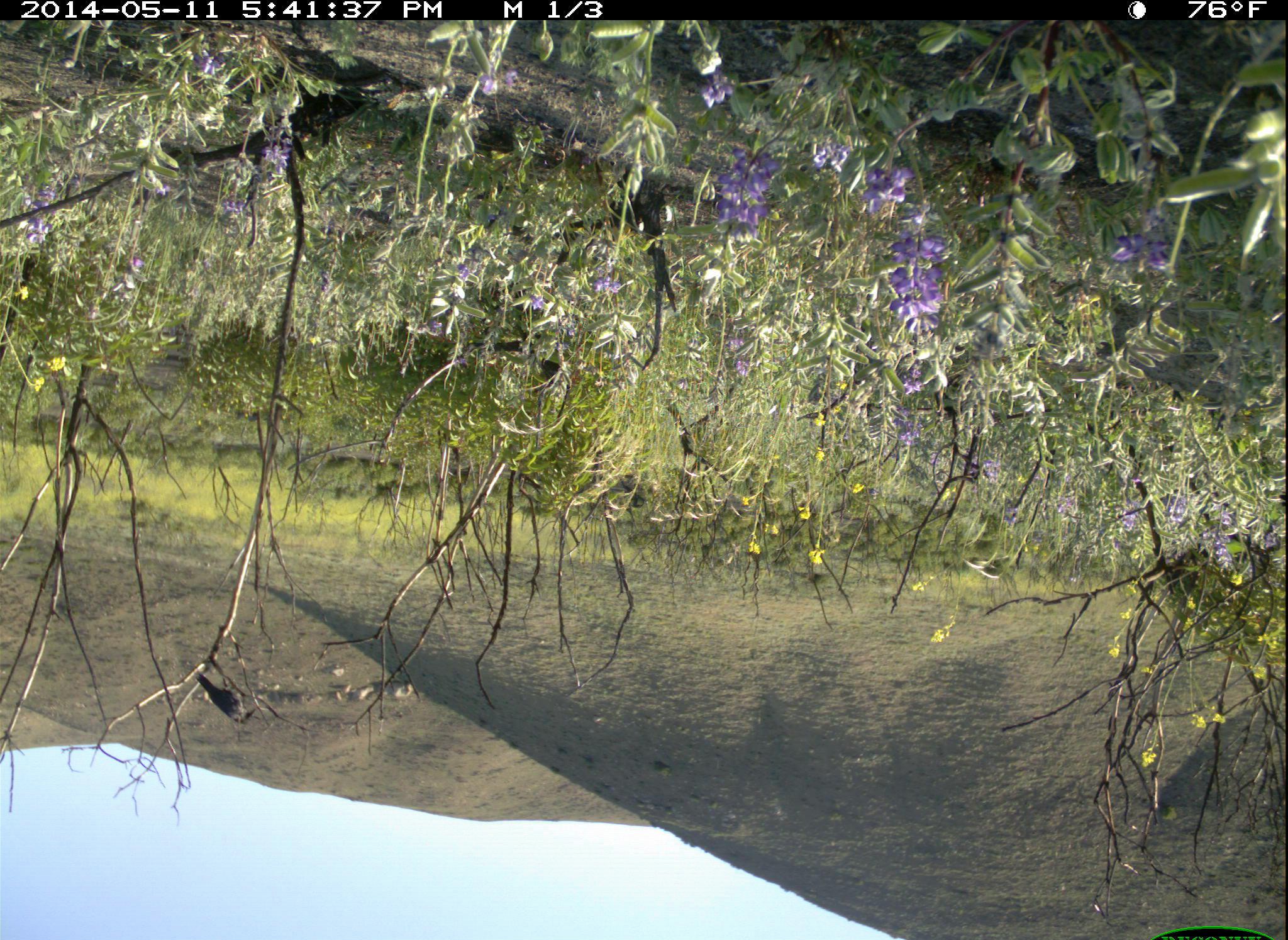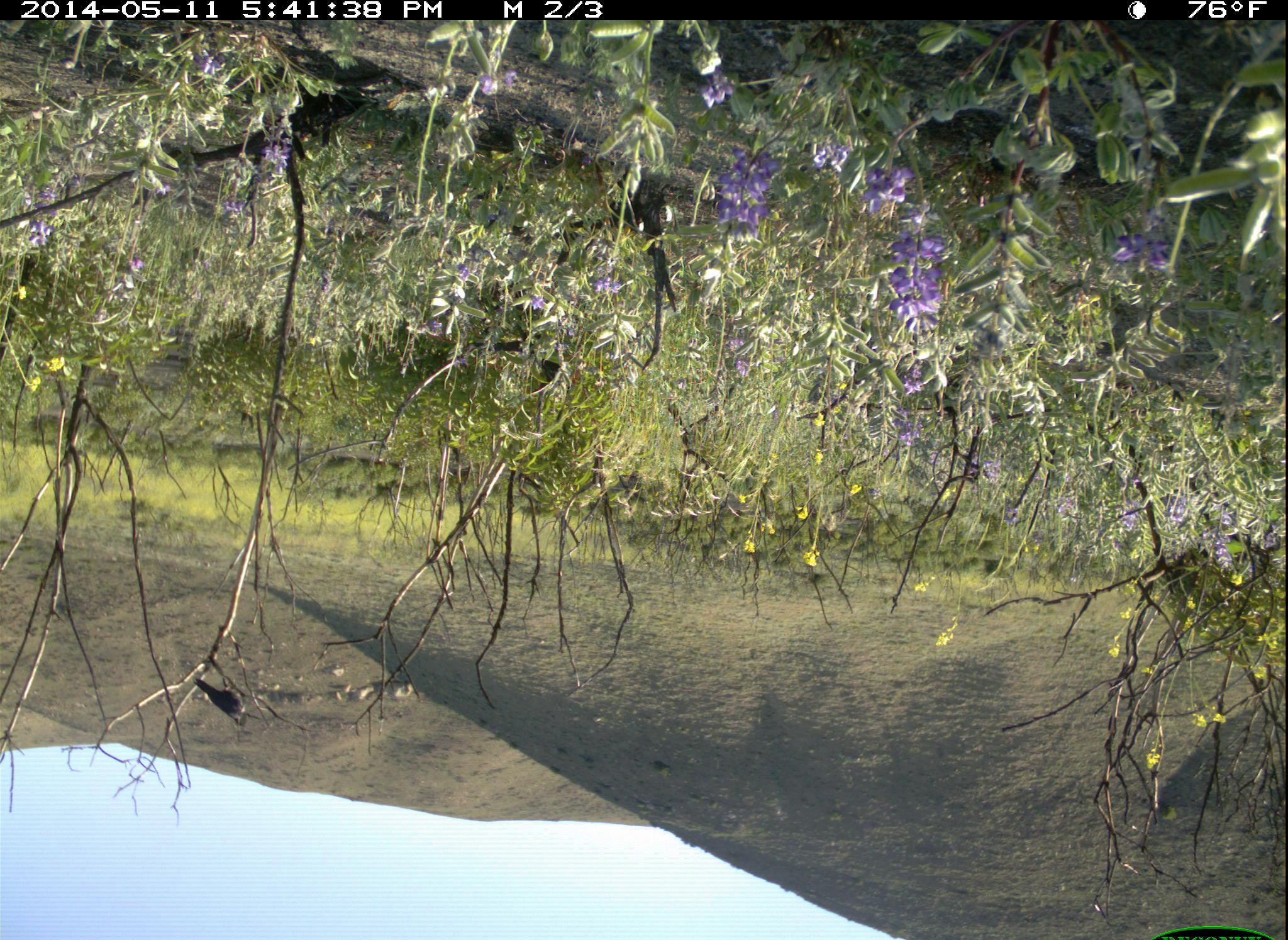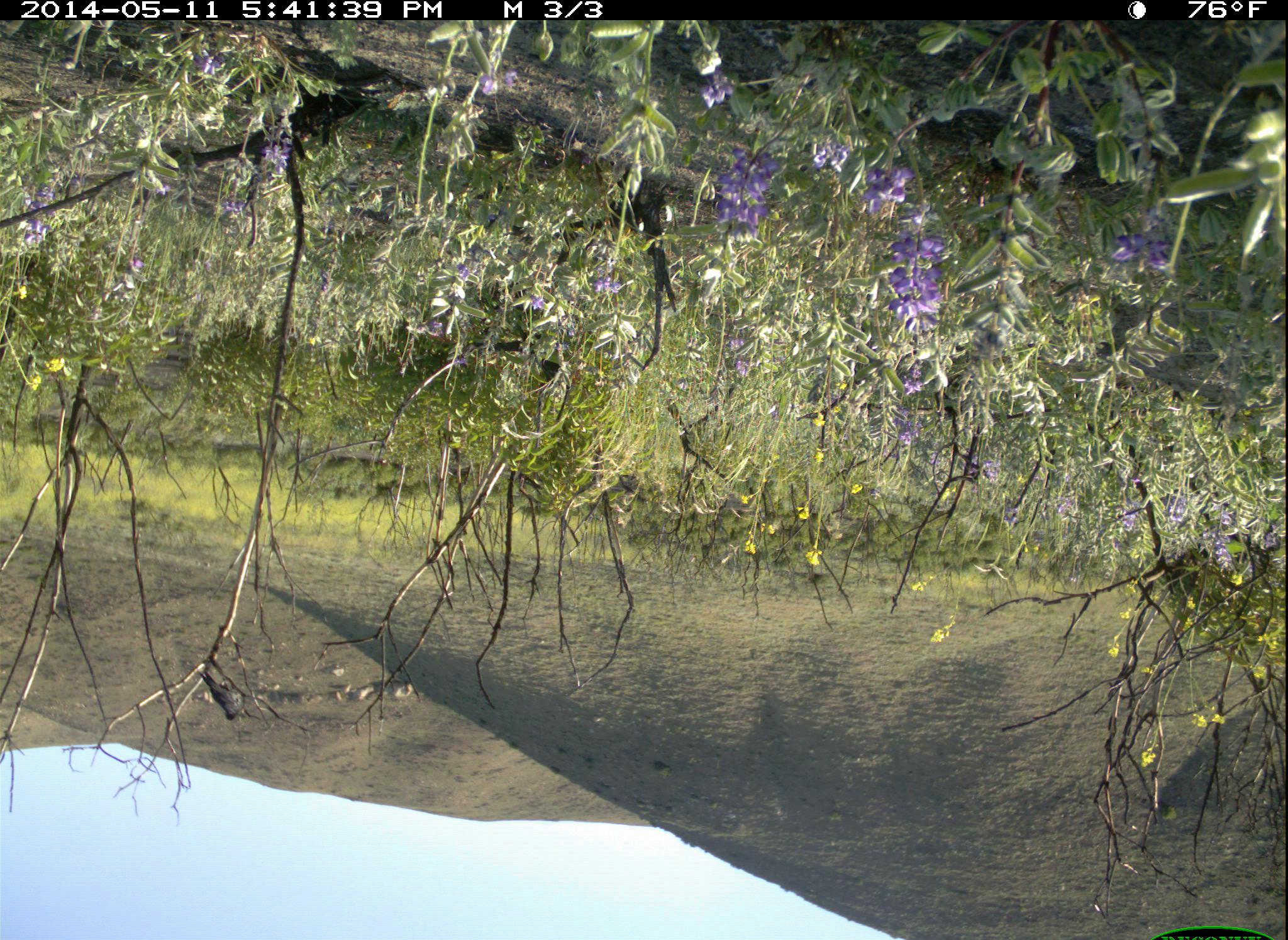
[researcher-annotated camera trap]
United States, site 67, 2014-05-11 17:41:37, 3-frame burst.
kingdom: Animalia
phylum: Chordata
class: Aves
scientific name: Aves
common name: bird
Bird (Aves).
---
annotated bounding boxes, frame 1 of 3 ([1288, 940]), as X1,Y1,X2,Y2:
bird: 191,667,258,725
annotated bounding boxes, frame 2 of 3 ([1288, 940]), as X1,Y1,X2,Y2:
bird: 1134,341,1261,412; 191,676,253,727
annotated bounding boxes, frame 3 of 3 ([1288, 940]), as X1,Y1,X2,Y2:
bird: 1130,323,1273,413; 190,664,249,724